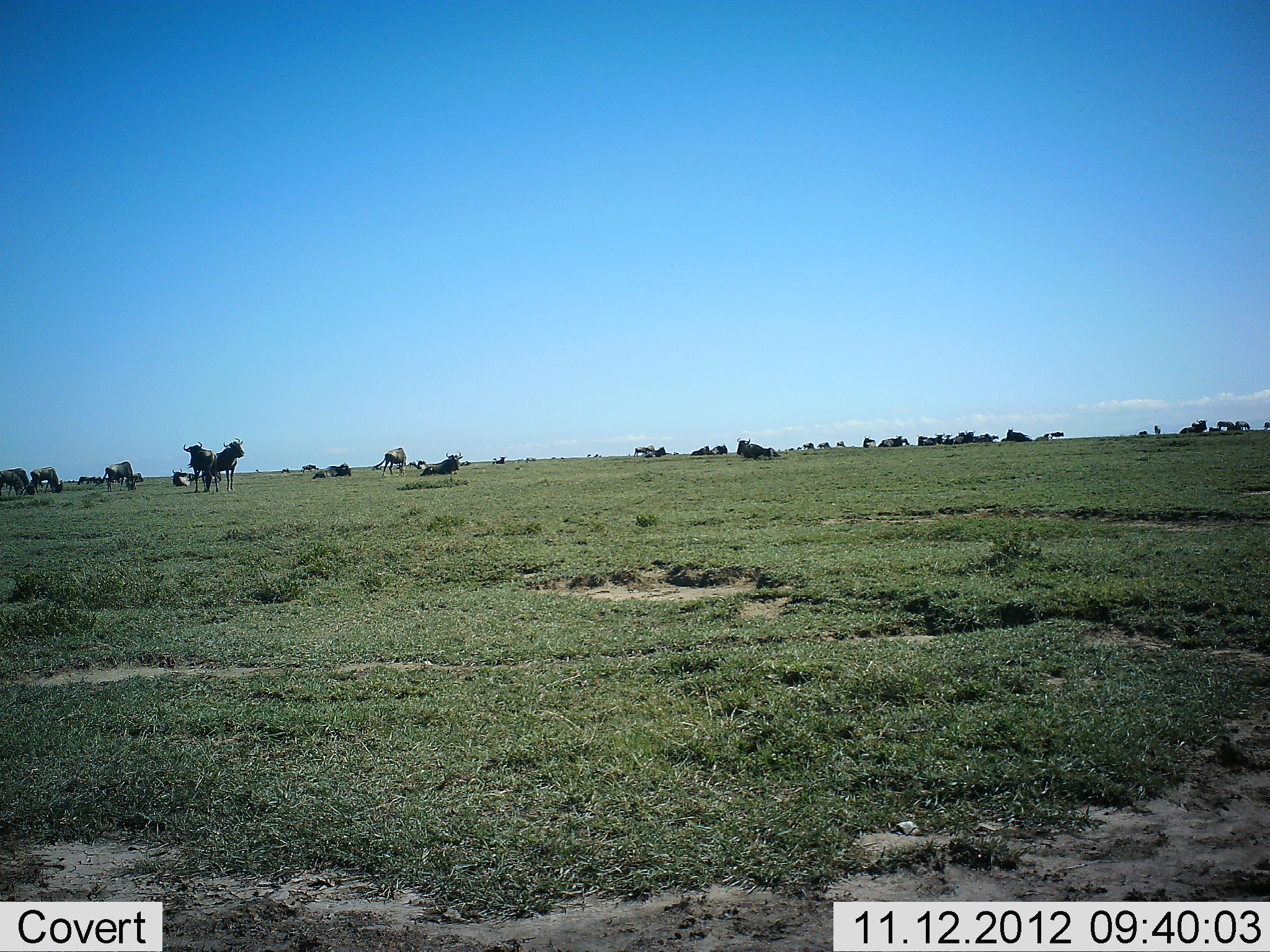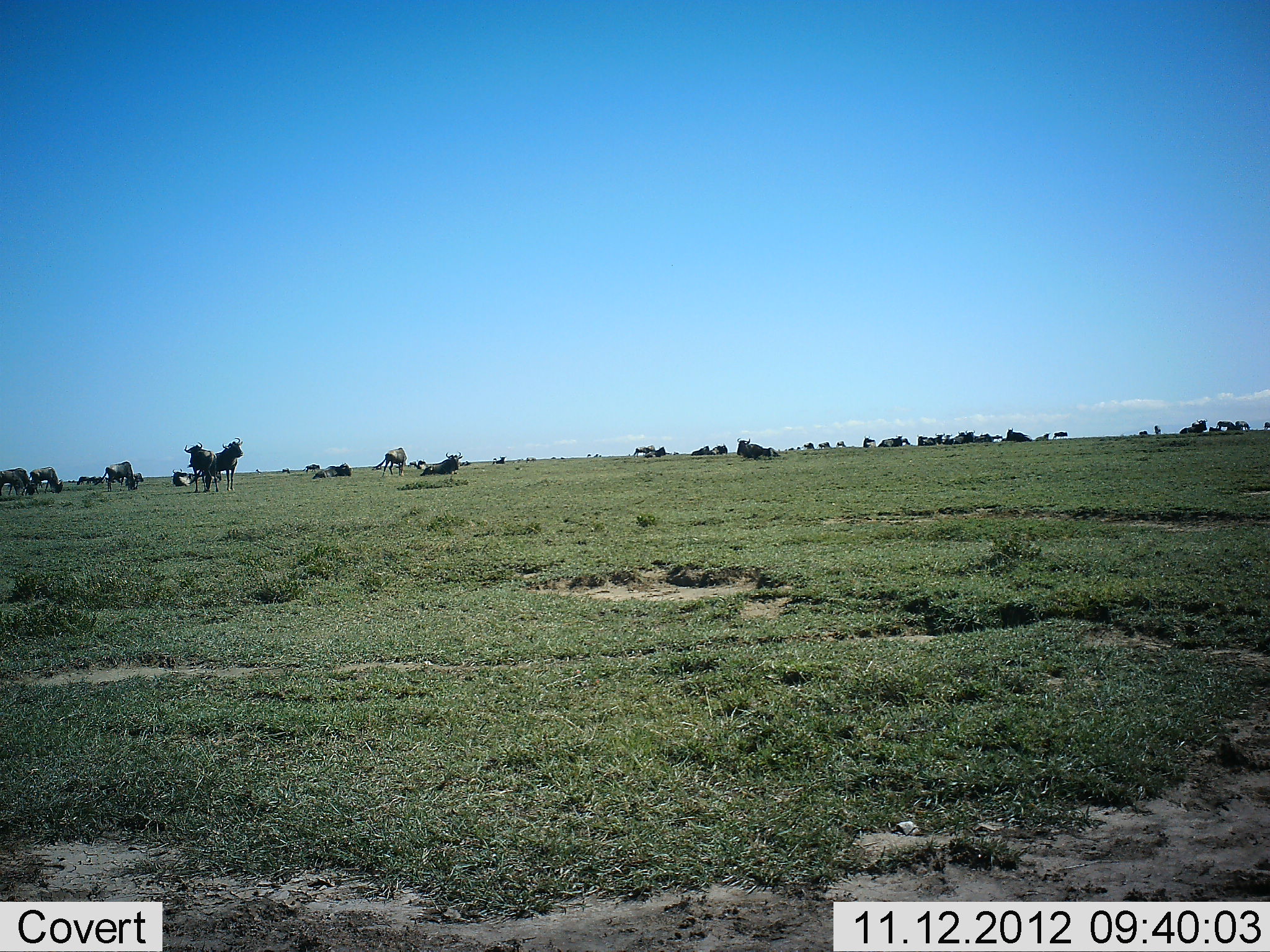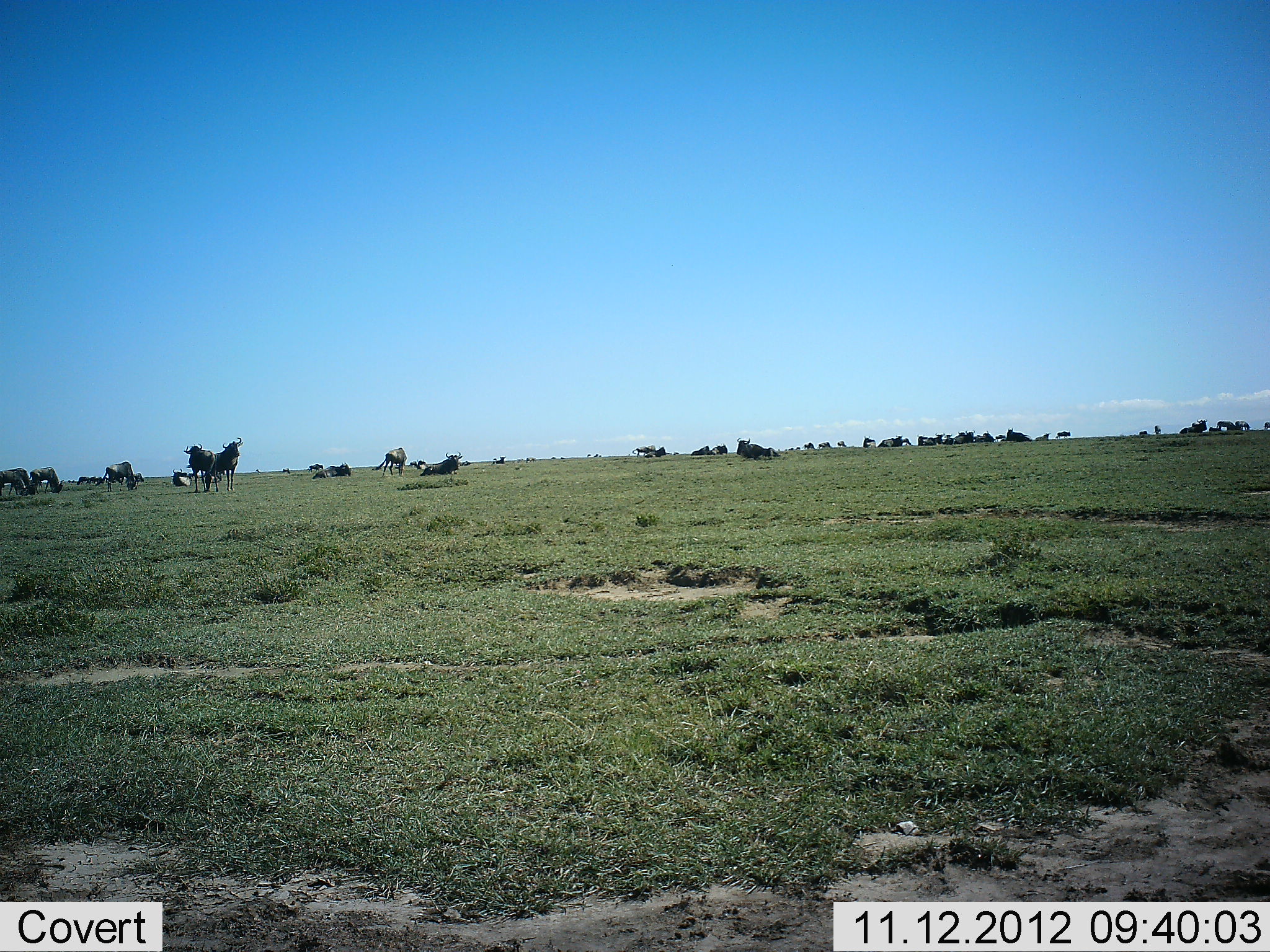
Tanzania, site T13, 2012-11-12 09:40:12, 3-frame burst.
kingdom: Animalia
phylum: Chordata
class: Mammalia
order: Artiodactyla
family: Bovidae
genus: Connochaetes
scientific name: Connochaetes taurinus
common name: blue wildebeest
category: wildebeest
Wildebeest (blue wildebeest) (Connochaetes taurinus), count 11-50. Behavior (volunteer vote fractions): standing 90%, resting 90%, moving 60%, interacting 10%. Young present (vote fraction): 0%. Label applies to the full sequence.